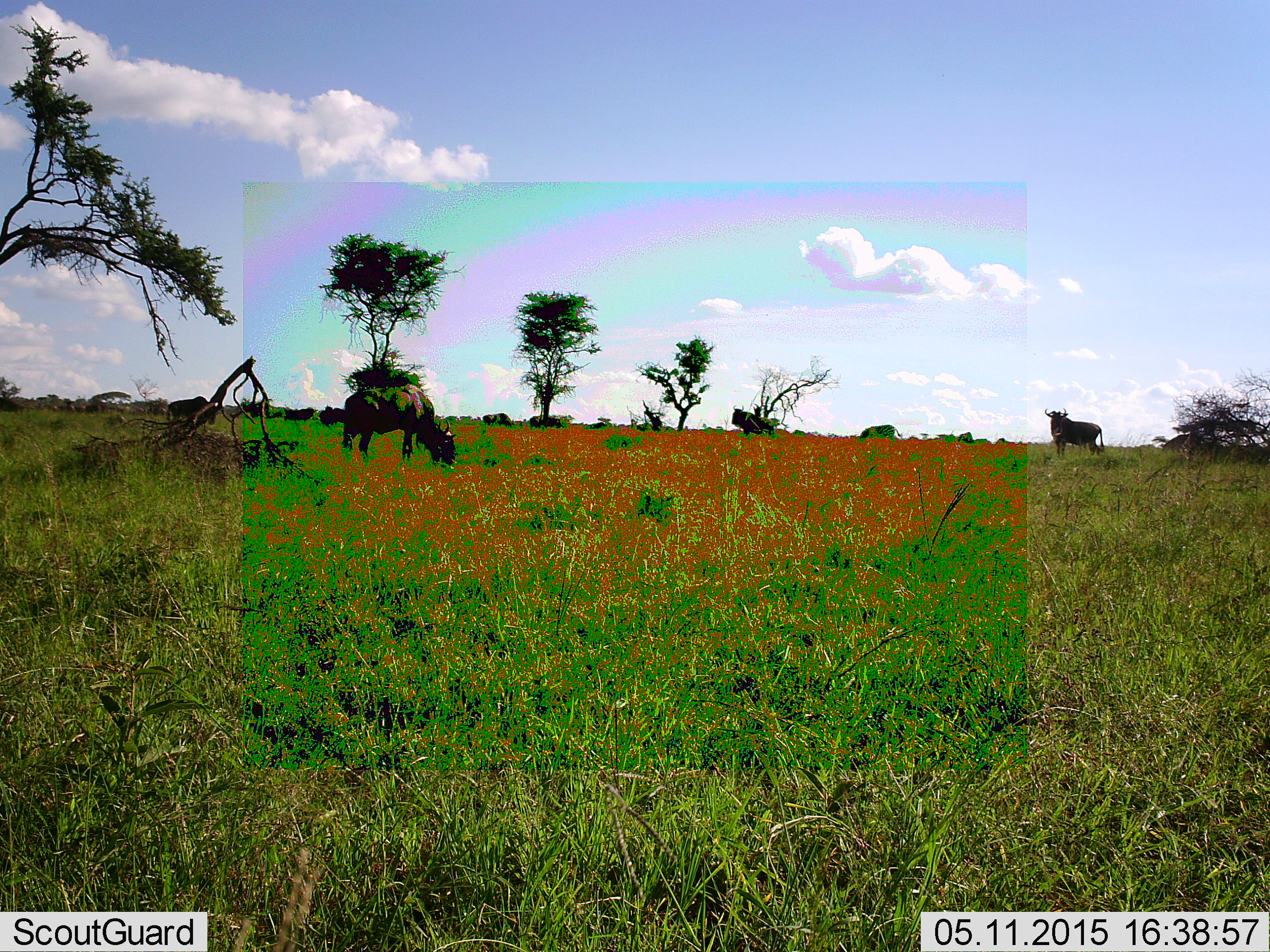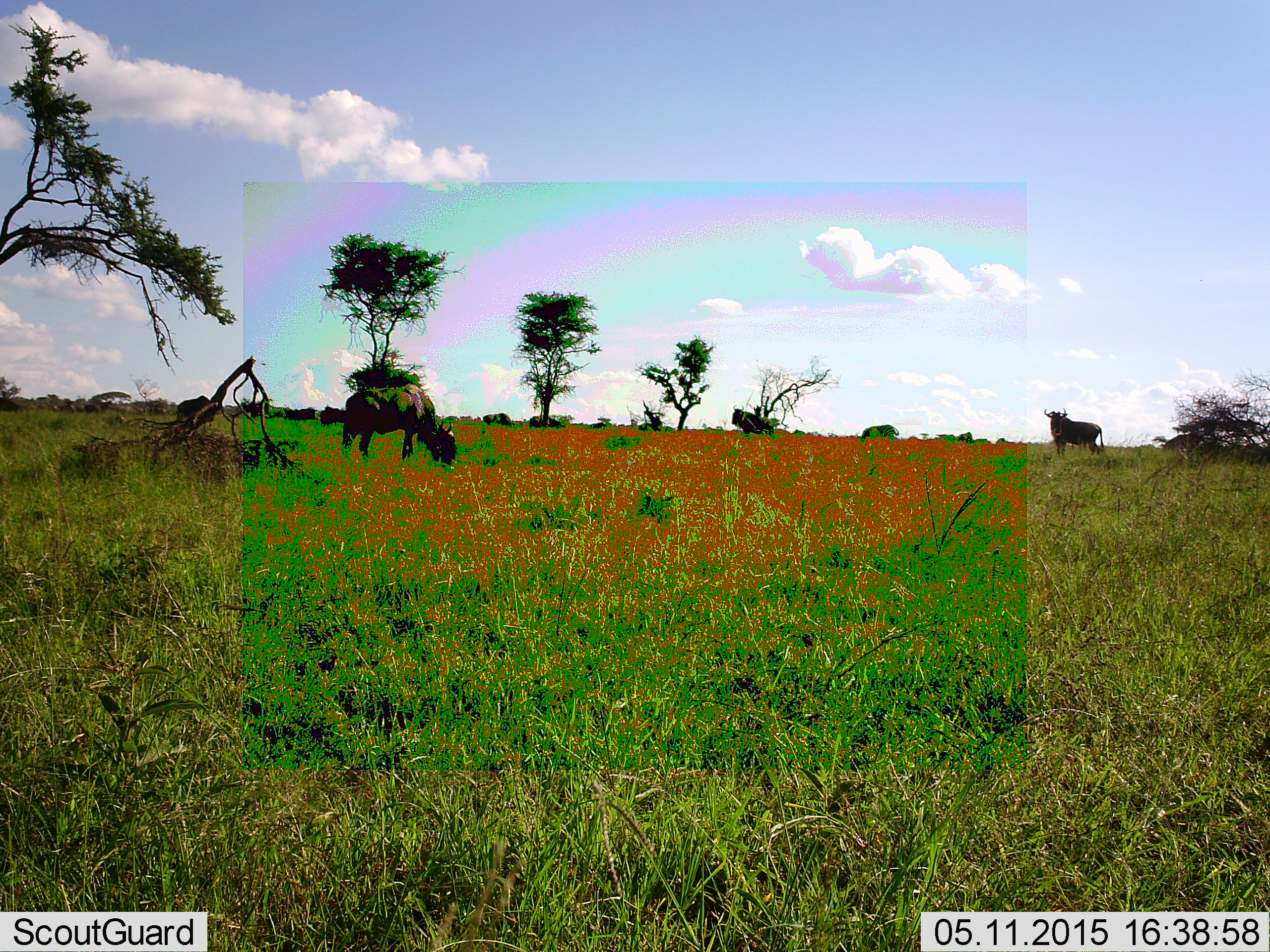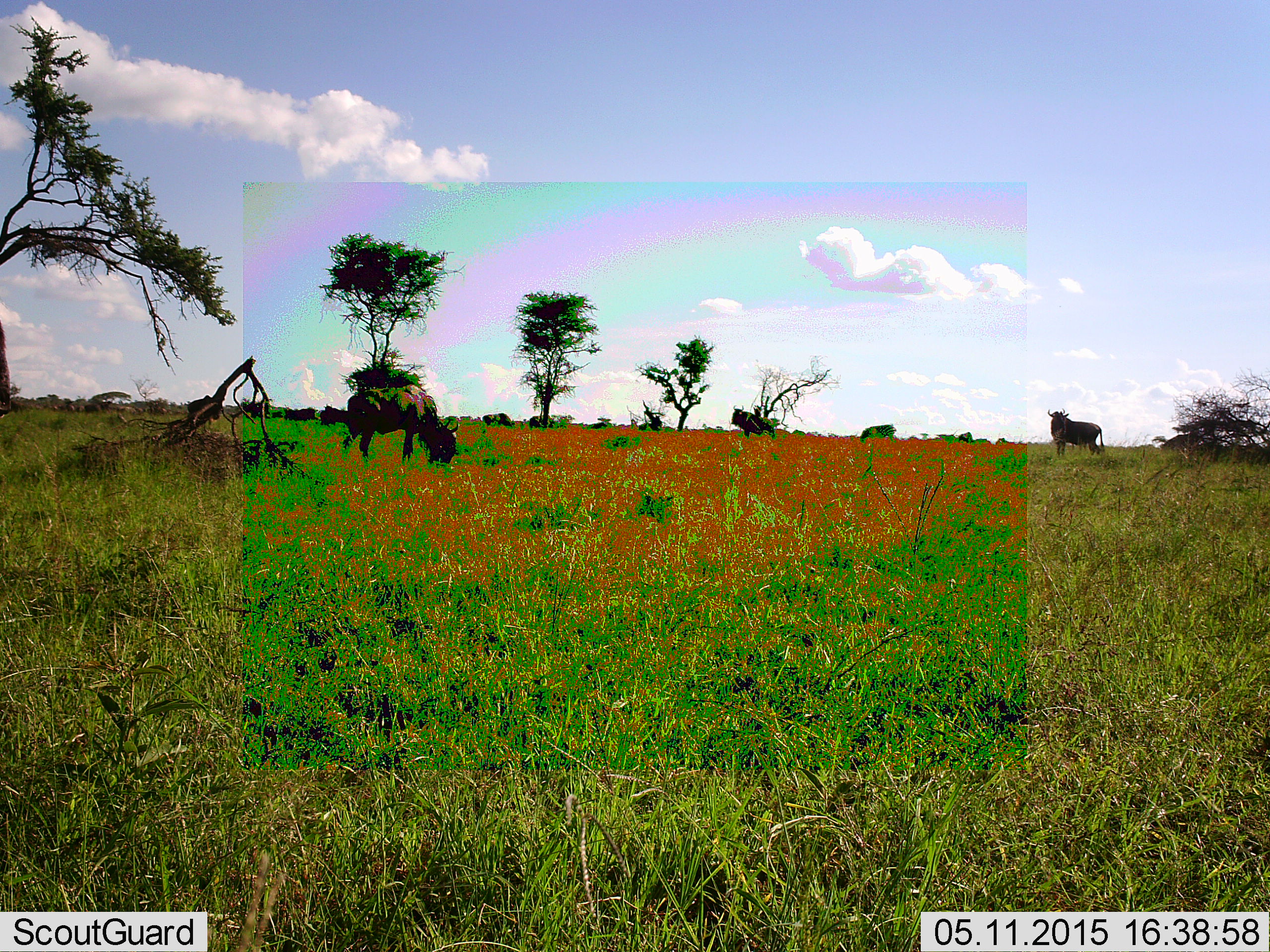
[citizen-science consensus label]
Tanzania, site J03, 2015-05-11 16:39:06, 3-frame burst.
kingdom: Animalia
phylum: Chordata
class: Mammalia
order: Artiodactyla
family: Bovidae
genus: Connochaetes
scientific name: Connochaetes taurinus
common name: blue wildebeest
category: wildebeest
Wildebeest (blue wildebeest) (Connochaetes taurinus), count 6. Behavior (volunteer vote fractions): standing 64%, resting 0%, moving 45%, interacting 0%. Young present (vote fraction): 0%. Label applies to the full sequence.